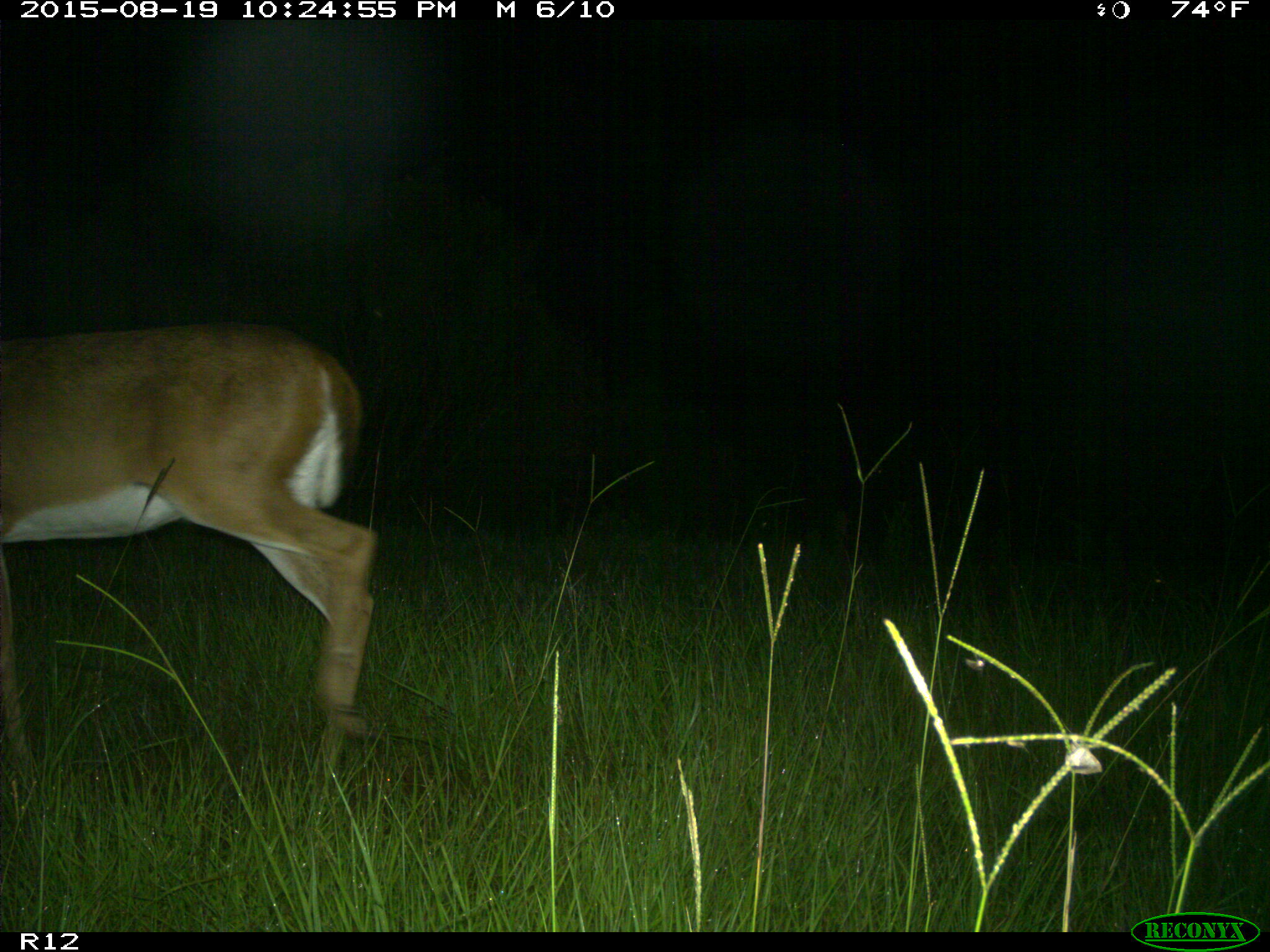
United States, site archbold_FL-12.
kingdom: Animalia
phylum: Chordata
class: Mammalia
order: Artiodactyla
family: Cervidae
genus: Odocoileus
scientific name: Odocoileus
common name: deer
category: unidentified deer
Unidentified deer (deer) (Odocoileus).